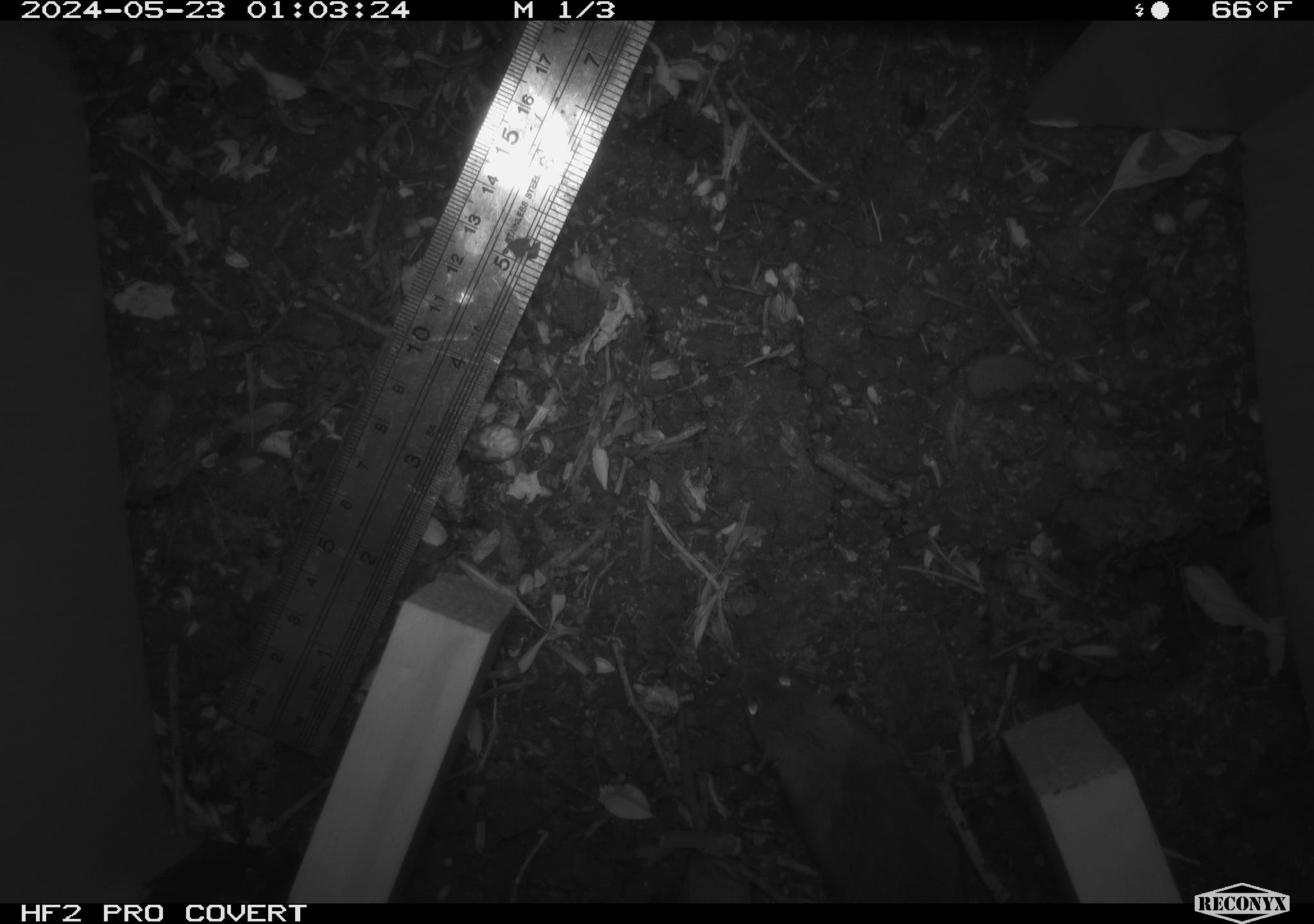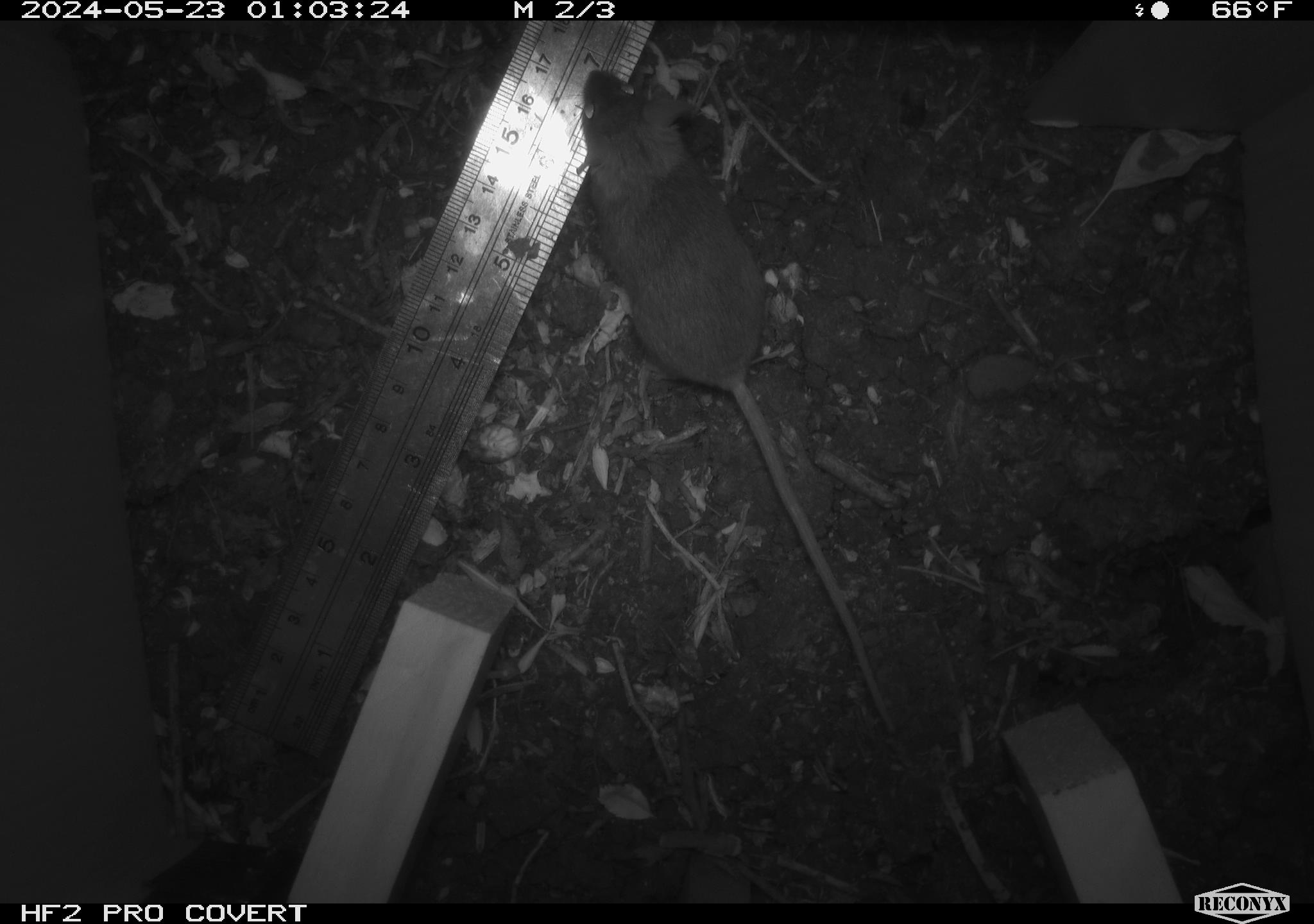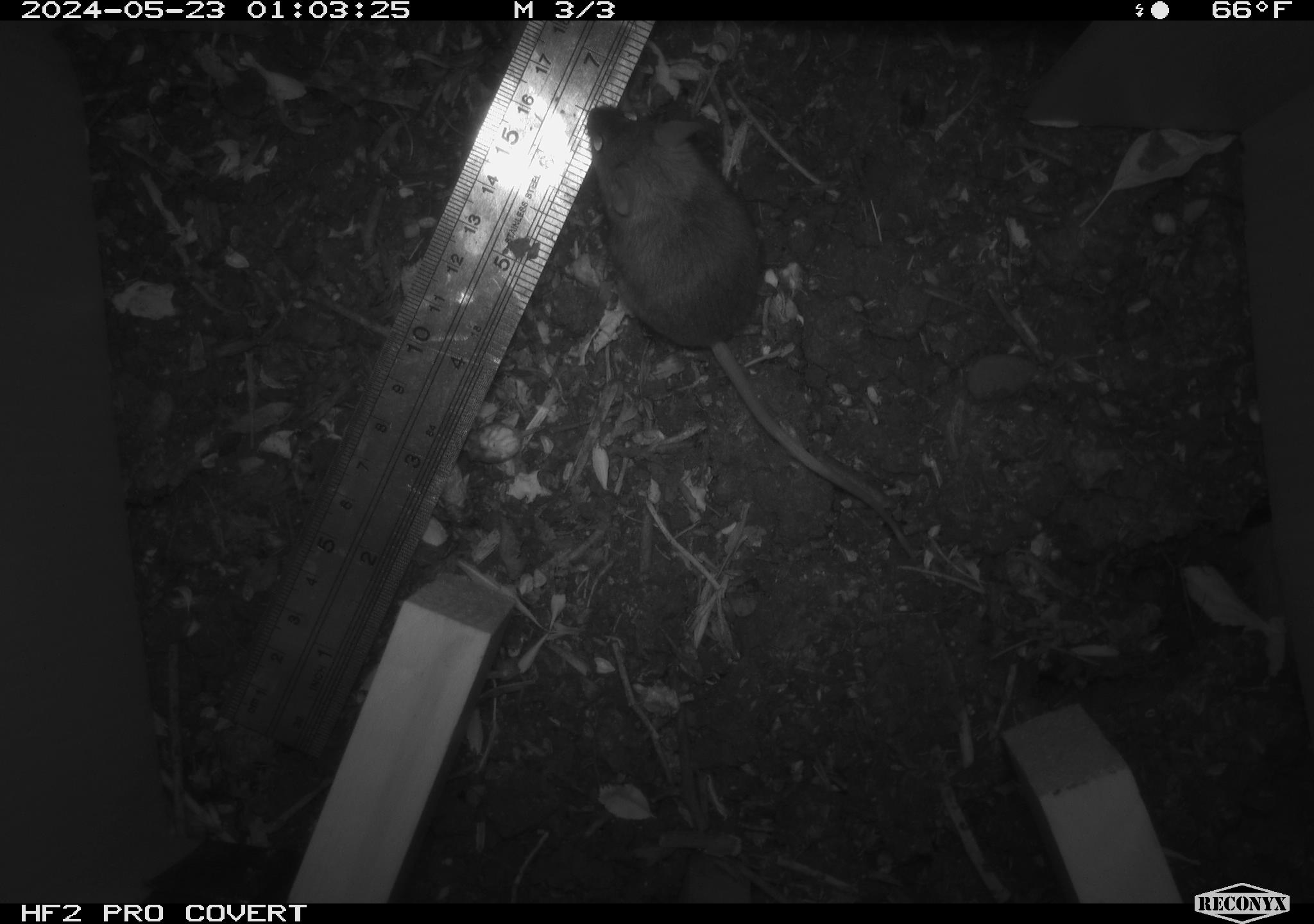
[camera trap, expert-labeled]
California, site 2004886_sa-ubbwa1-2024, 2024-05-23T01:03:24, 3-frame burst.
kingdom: Animalia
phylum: Chordata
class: Mammalia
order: Rodentia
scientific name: Rodentia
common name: mouse species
Mouse species (Rodentia).